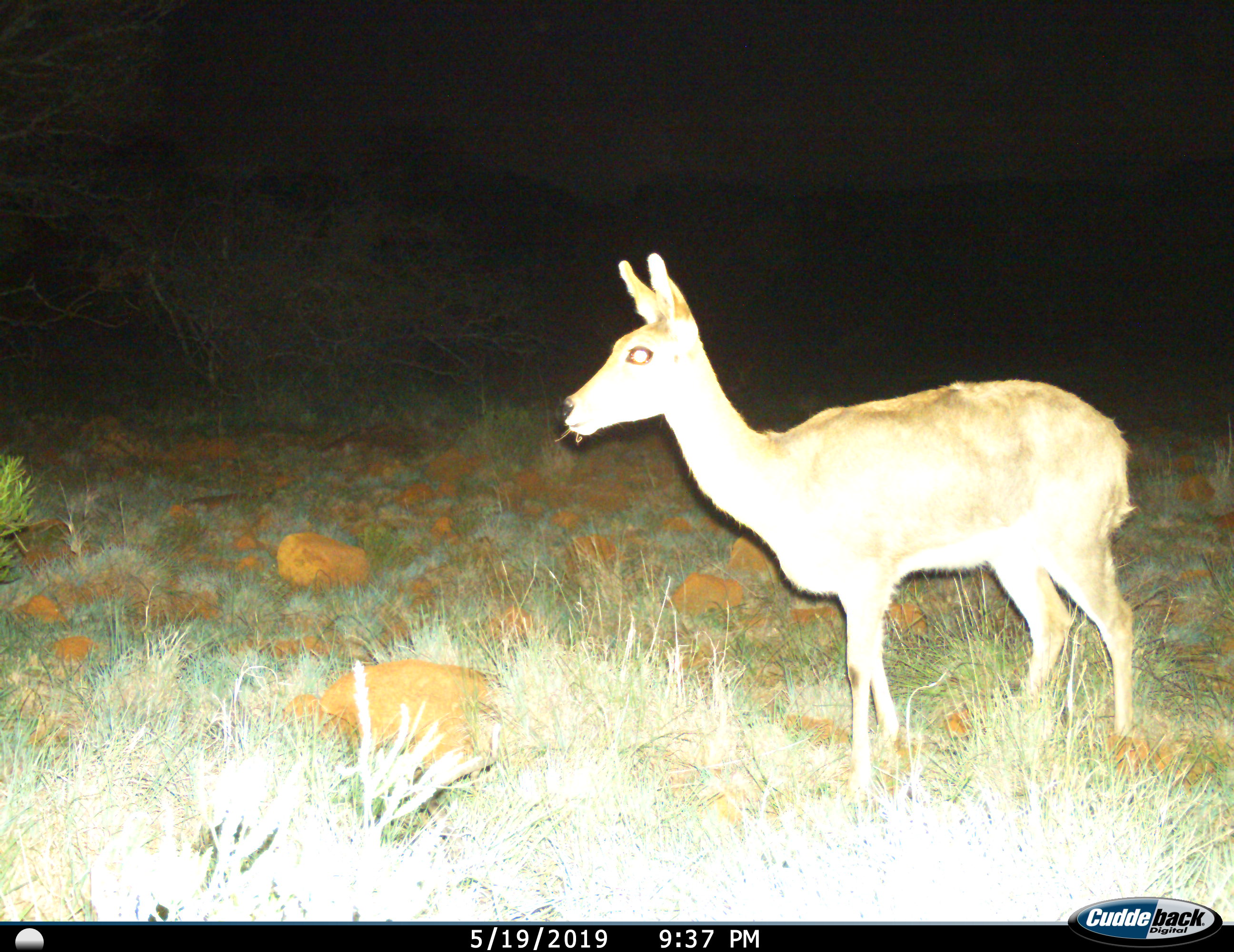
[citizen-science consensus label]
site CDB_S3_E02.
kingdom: Animalia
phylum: Chordata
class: Mammalia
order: Artiodactyla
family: Bovidae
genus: Redunca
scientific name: Redunca fulvorufula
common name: mountain reedbuck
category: reedbuckmountain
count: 1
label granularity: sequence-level